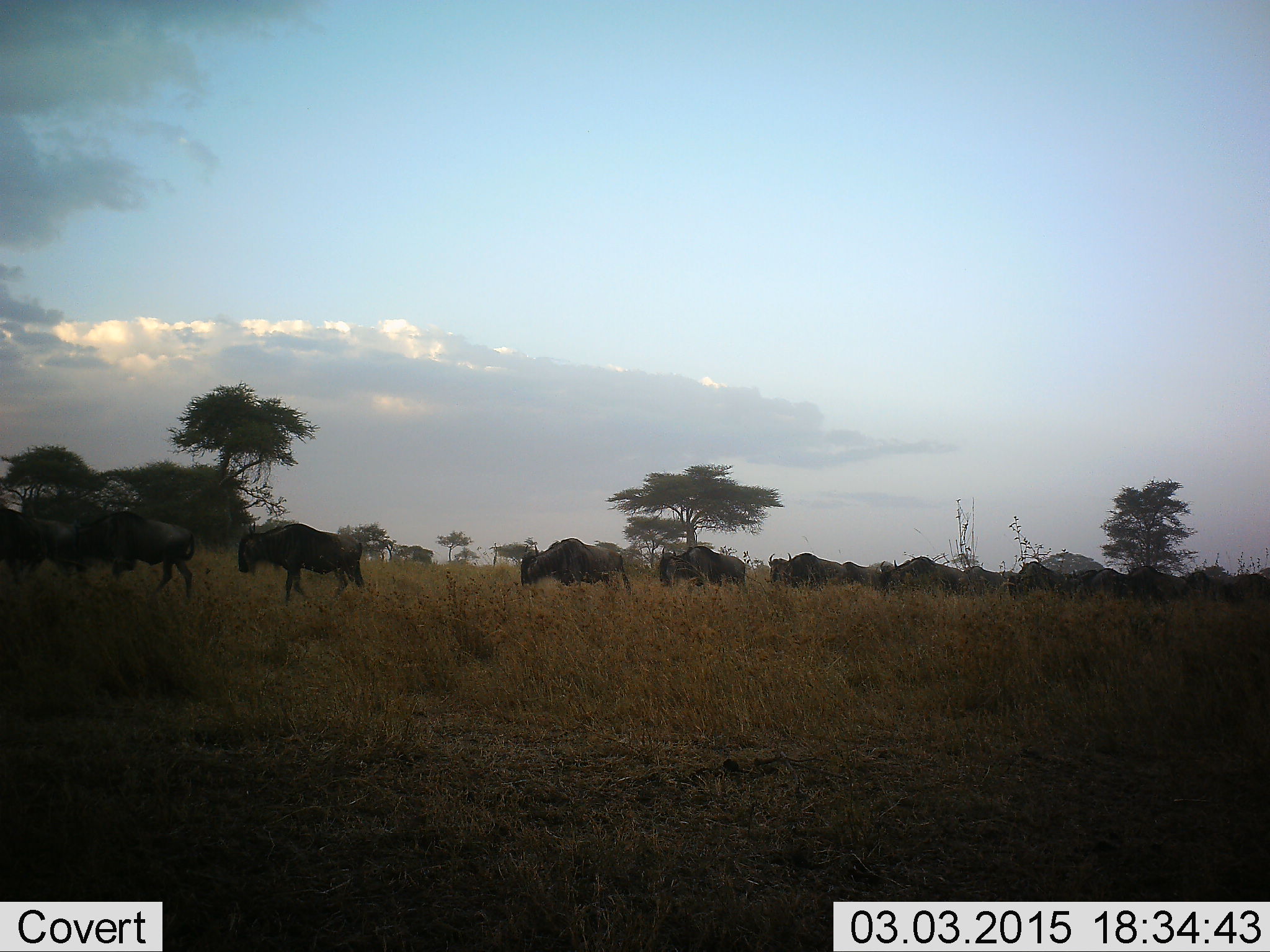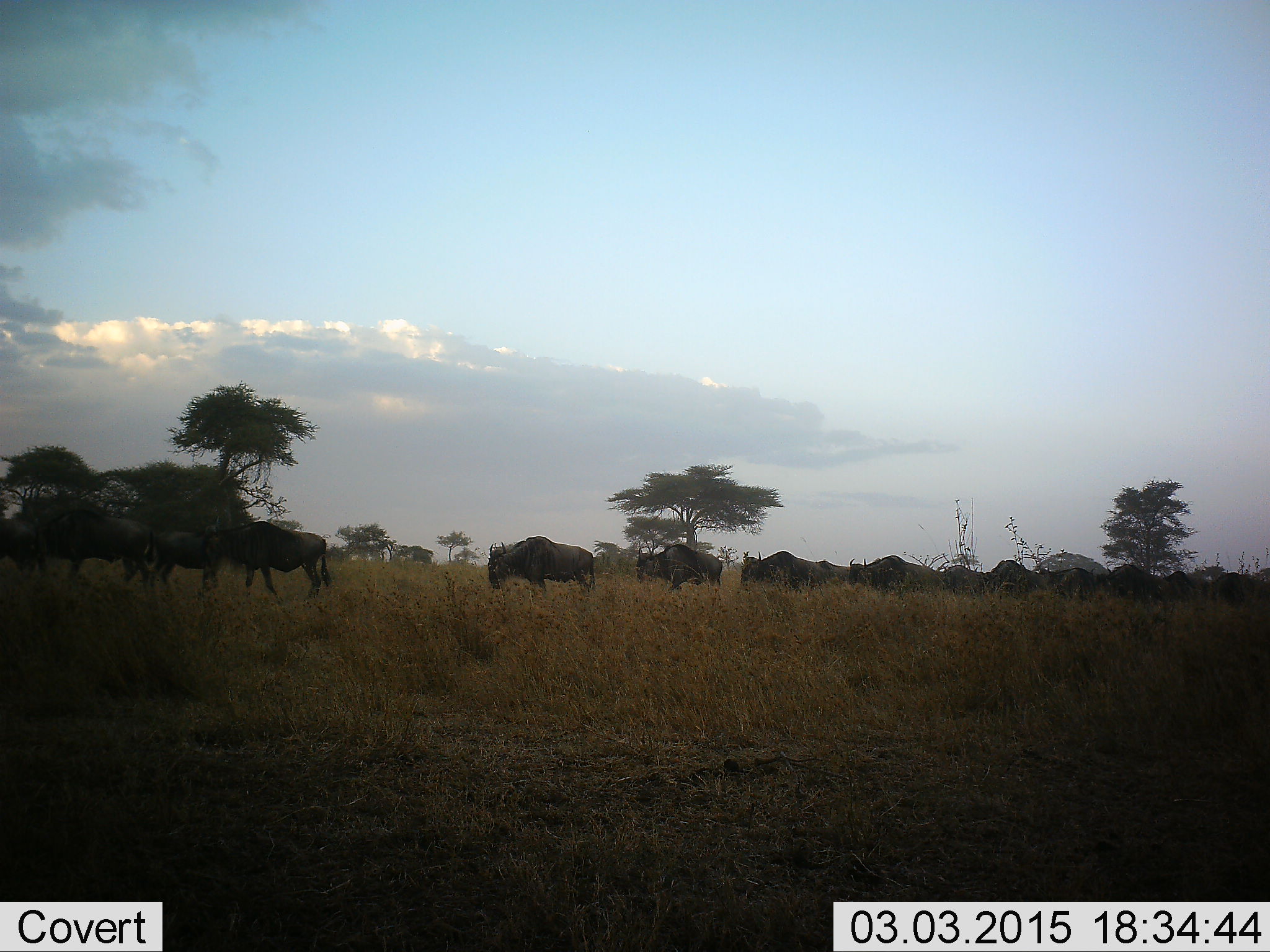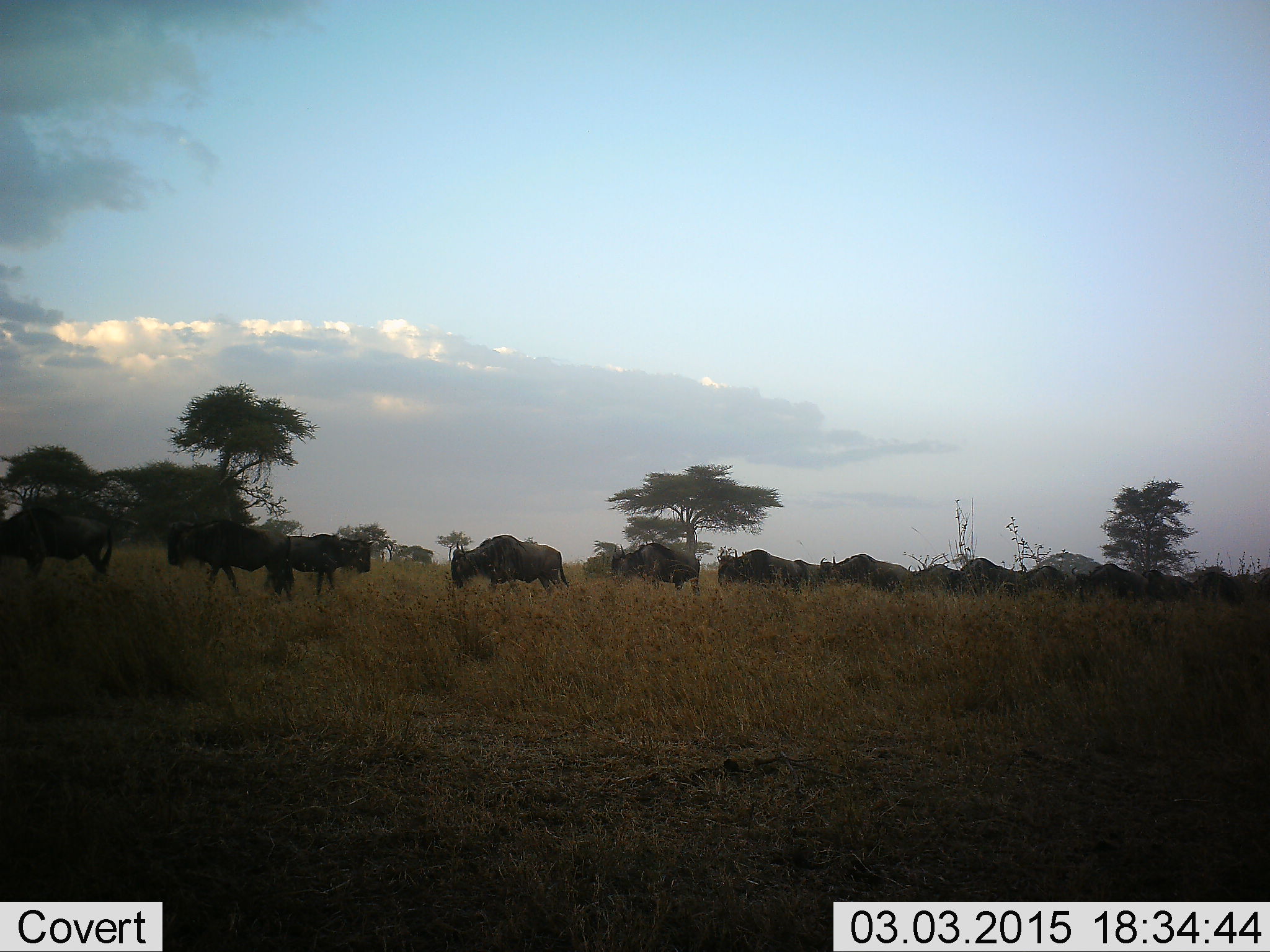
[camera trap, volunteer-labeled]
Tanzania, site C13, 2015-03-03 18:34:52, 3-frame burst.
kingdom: Animalia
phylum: Chordata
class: Mammalia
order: Artiodactyla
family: Bovidae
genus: Connochaetes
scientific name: Connochaetes taurinus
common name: blue wildebeest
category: wildebeest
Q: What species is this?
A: Wildebeest (blue wildebeest) (Connochaetes taurinus).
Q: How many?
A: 11-50.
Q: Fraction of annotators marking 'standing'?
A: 10%.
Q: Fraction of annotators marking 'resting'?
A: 0%.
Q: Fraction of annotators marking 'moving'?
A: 90%.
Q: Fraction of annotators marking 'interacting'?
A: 0%.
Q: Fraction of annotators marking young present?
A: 10%.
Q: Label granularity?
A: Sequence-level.